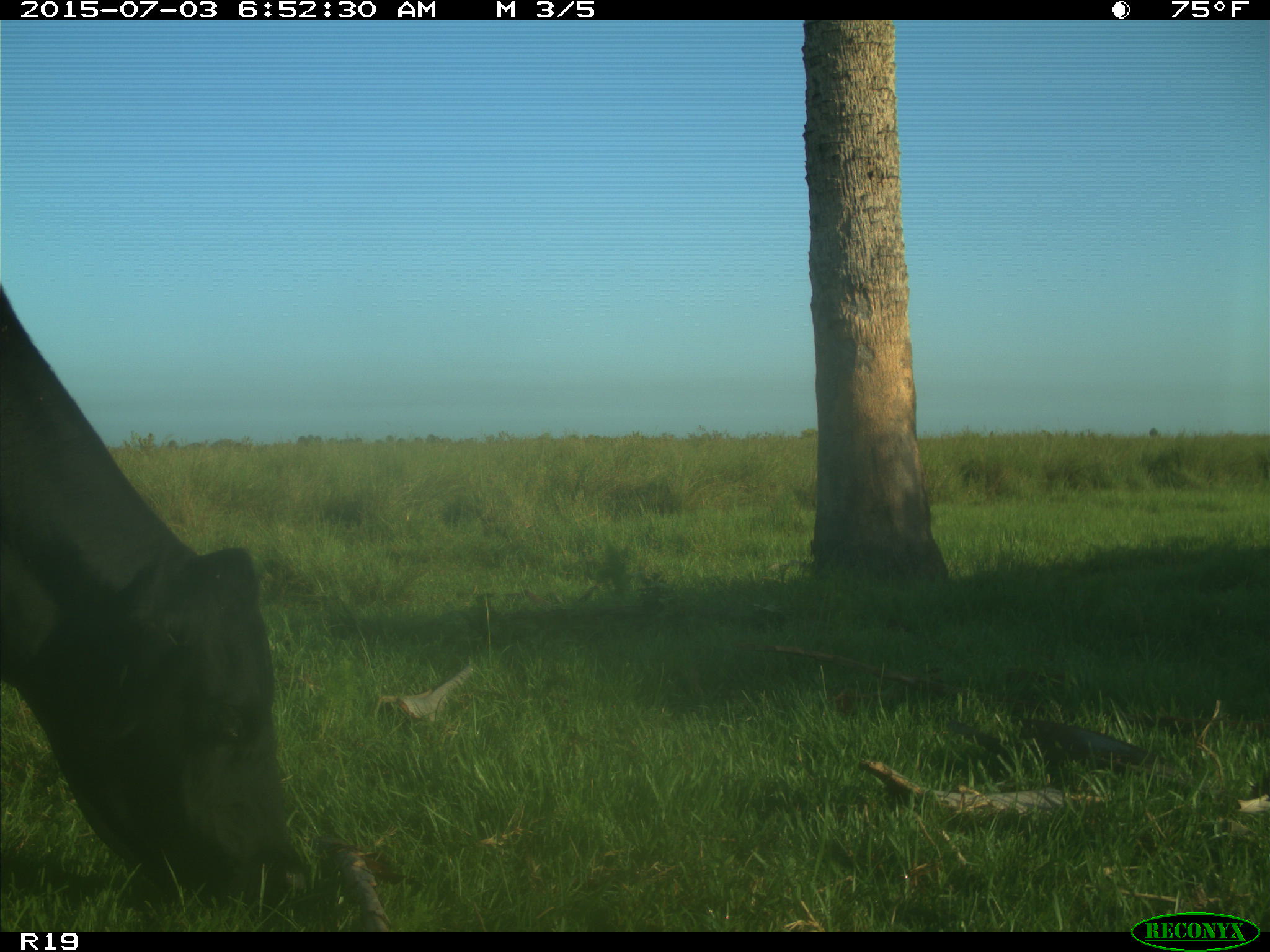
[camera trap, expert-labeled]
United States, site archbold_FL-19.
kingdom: Animalia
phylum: Chordata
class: Mammalia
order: Artiodactyla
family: Bovidae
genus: Bos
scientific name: Bos taurus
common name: domestic cow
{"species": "Bos taurus (domestic cow)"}